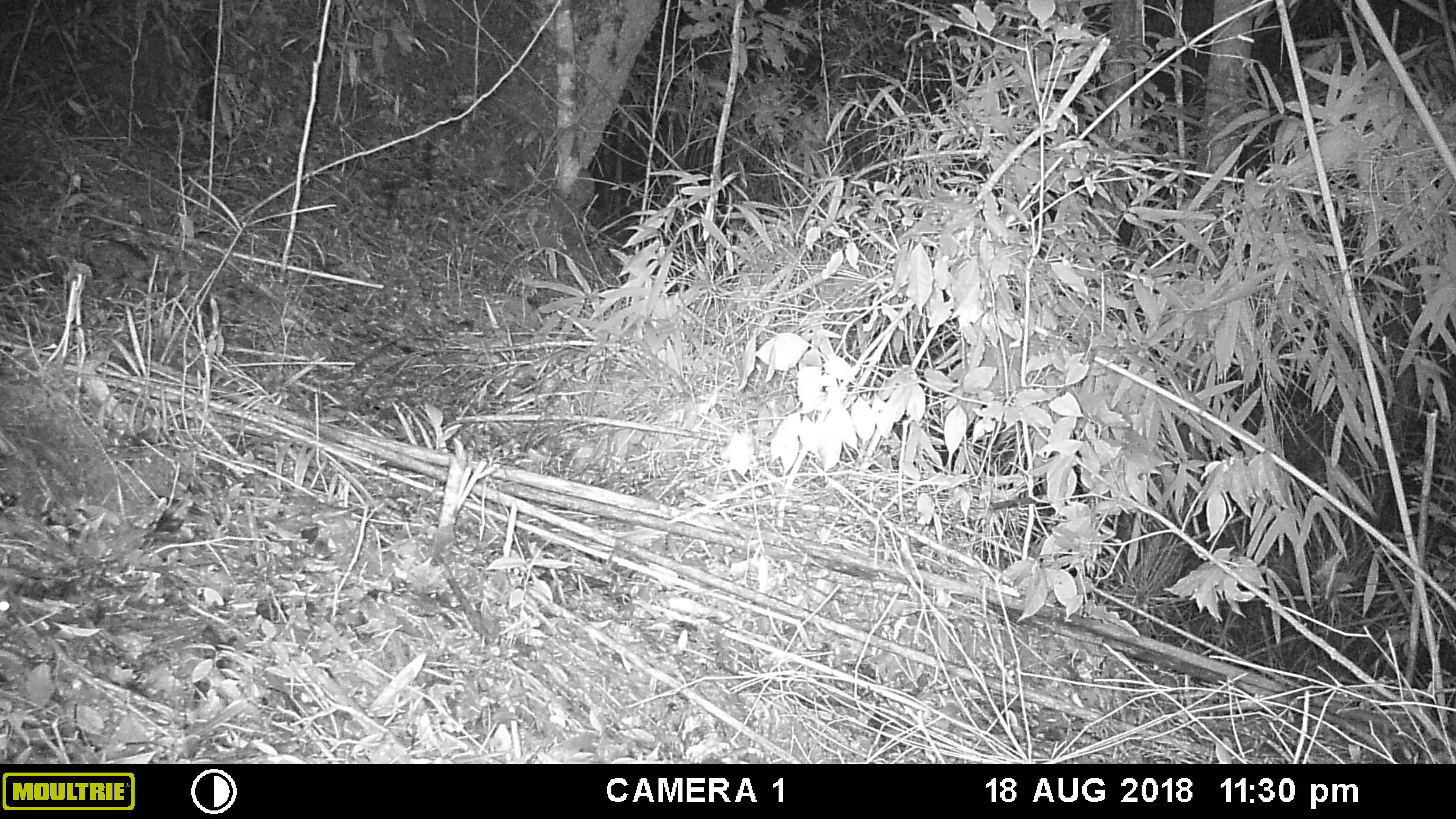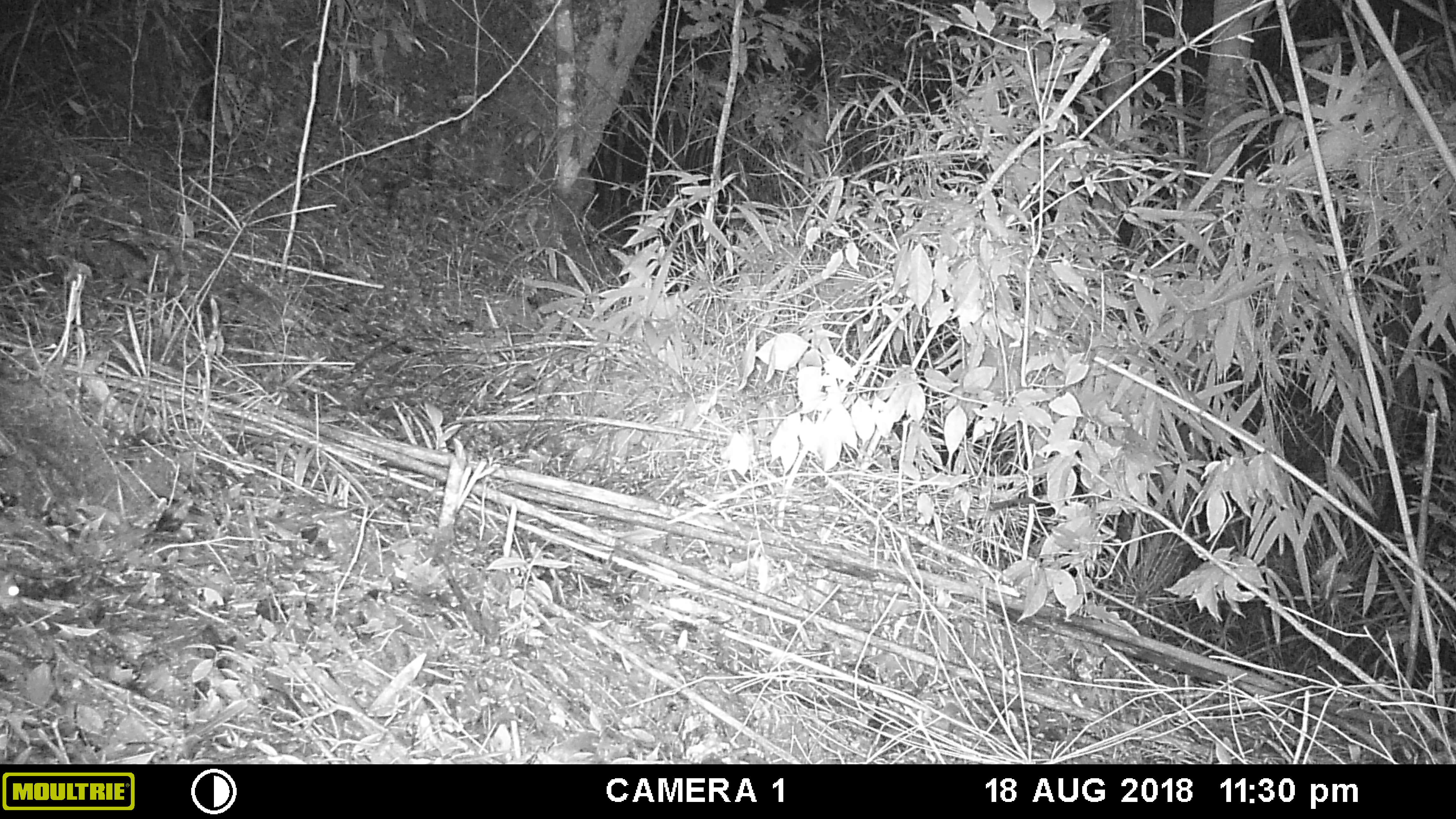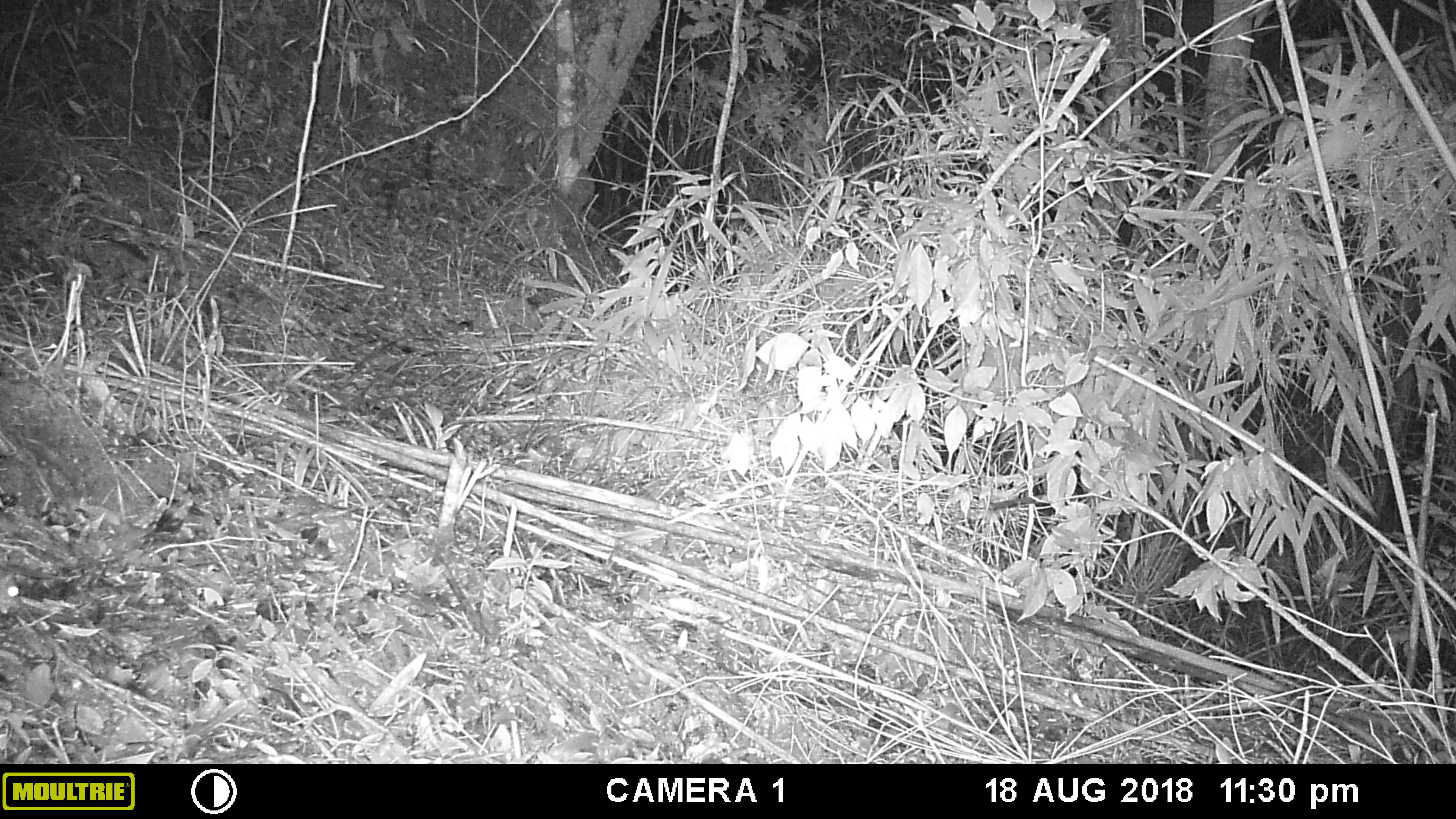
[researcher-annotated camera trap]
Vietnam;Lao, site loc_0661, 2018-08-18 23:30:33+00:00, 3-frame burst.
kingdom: Animalia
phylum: Chordata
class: Mammalia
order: Rodentia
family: Muridae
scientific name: Muridae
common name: old-world mice and rats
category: unidentified murid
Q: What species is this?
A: Unidentified murid (old-world mice and rats) (Muridae).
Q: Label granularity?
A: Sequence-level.